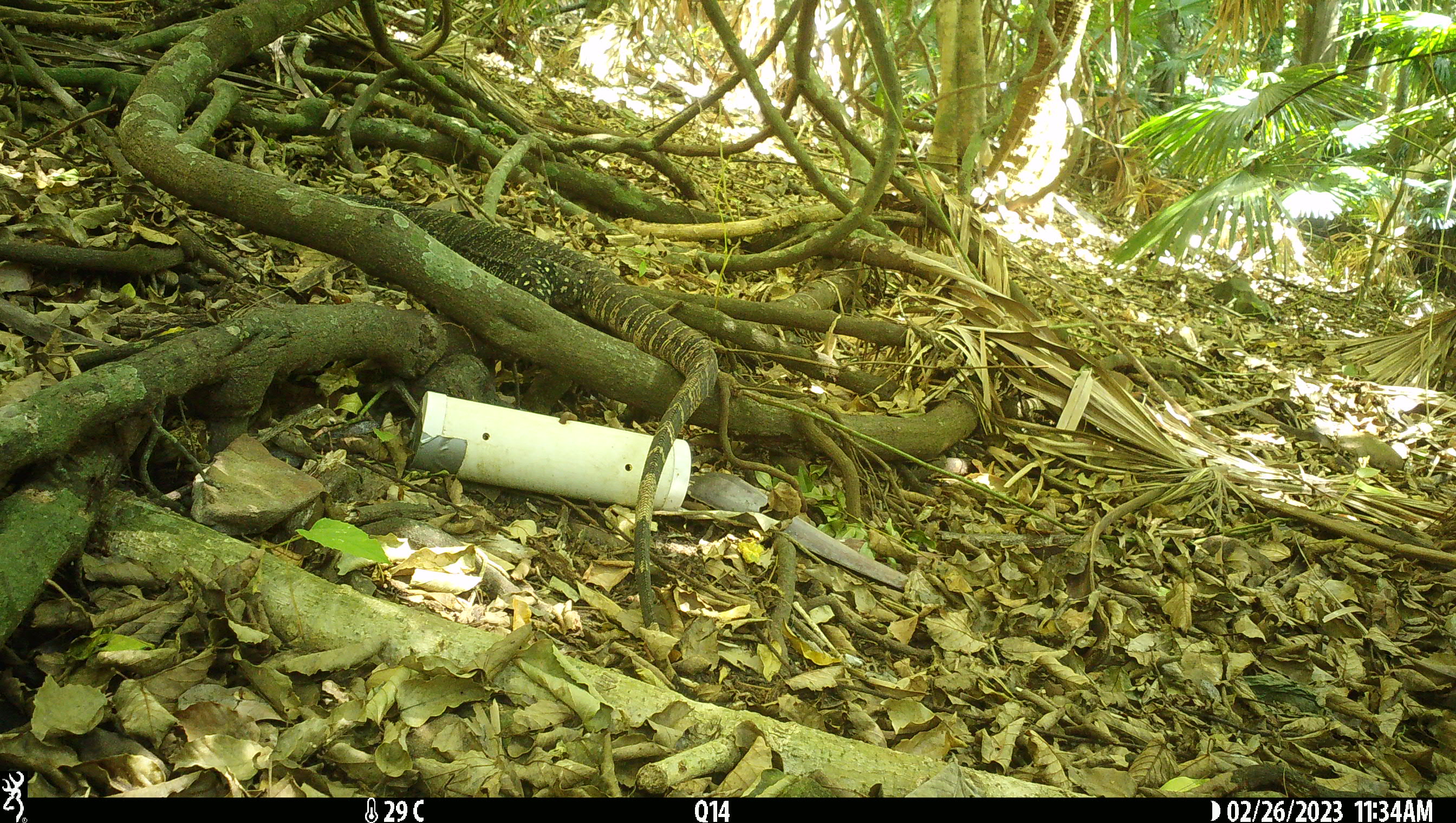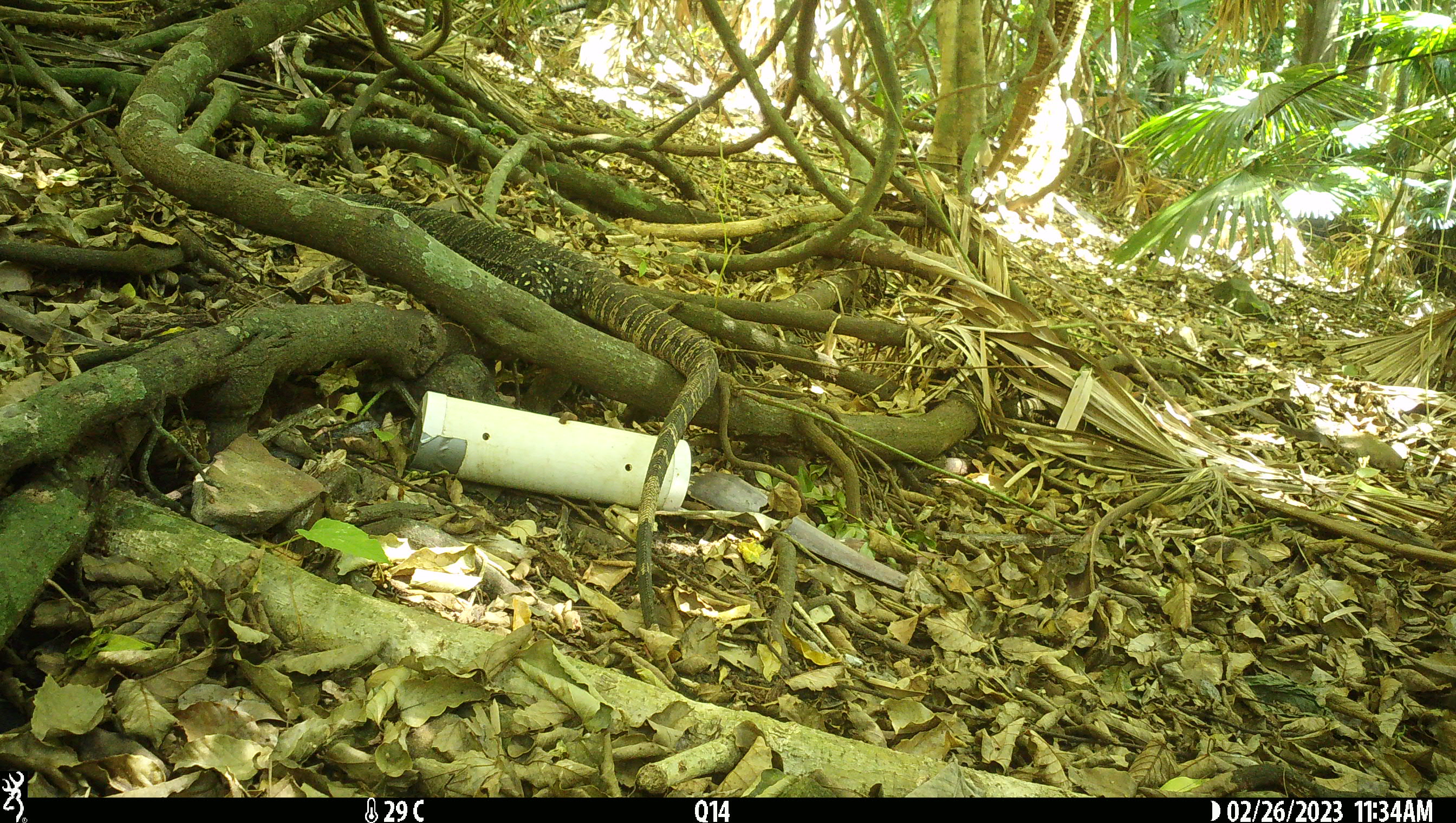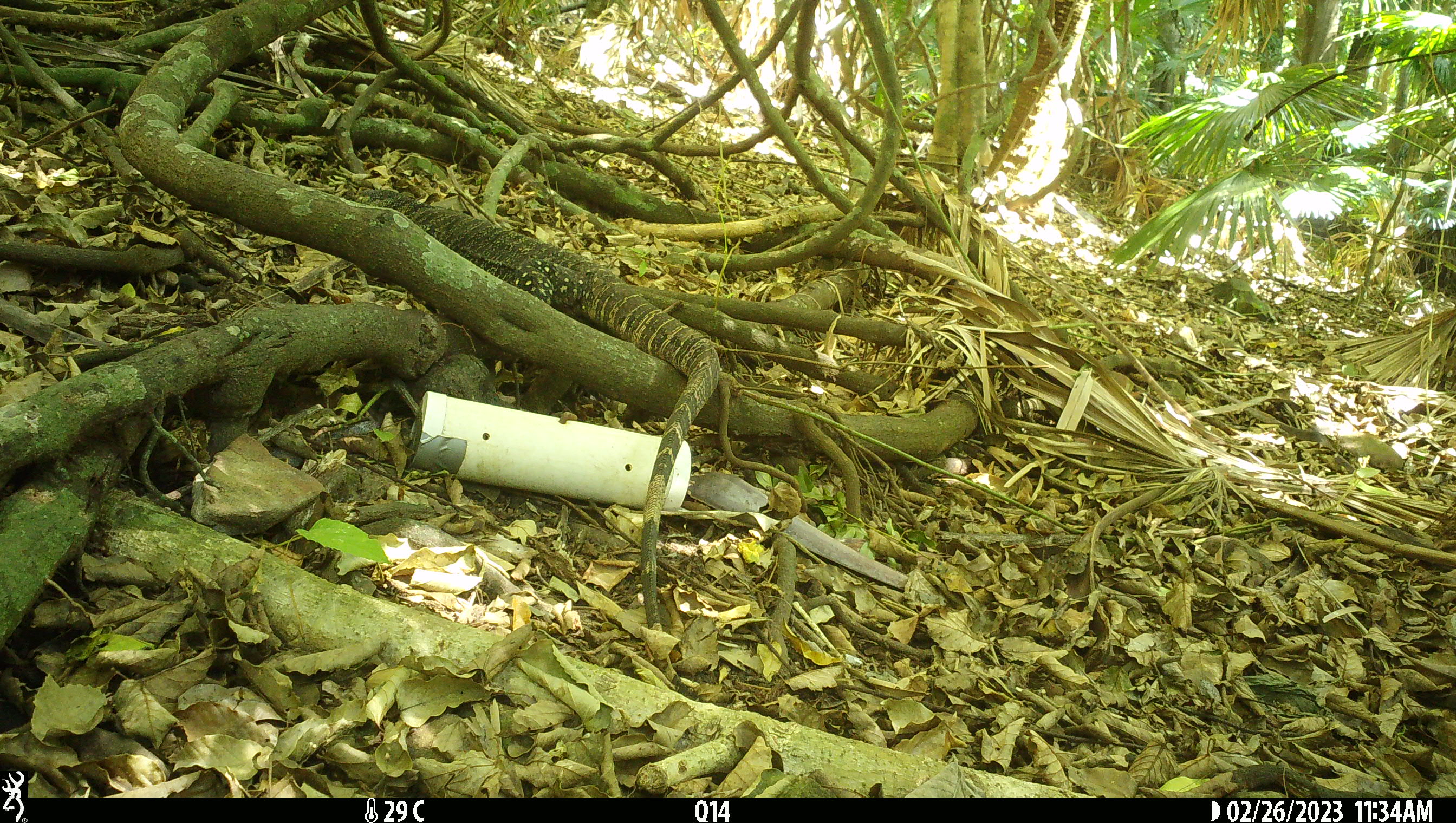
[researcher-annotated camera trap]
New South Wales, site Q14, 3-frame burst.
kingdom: Animalia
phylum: Chordata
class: Reptilia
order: Squamata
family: Varanidae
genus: Varanus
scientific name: Varanus varius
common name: lace monitor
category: goanna